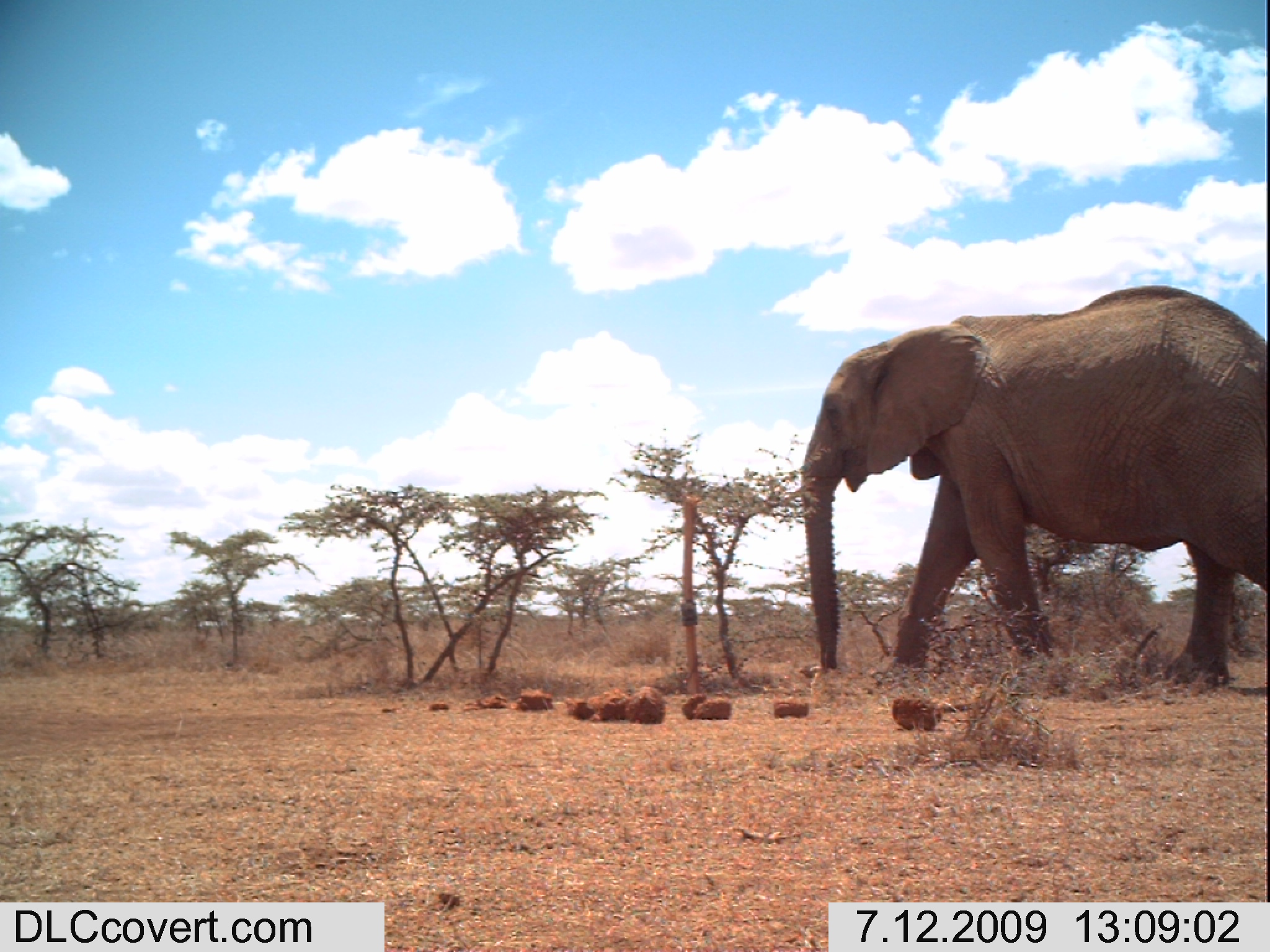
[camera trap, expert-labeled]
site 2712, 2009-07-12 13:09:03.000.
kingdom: Animalia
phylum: Chordata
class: Mammalia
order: Proboscidea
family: Elephantidae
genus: Loxodonta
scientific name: Loxodonta africana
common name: african bush elephant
Loxodonta africana (african bush elephant), count 1.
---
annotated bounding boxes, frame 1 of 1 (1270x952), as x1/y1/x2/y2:
loxodonta africana: 798/284/1269/691